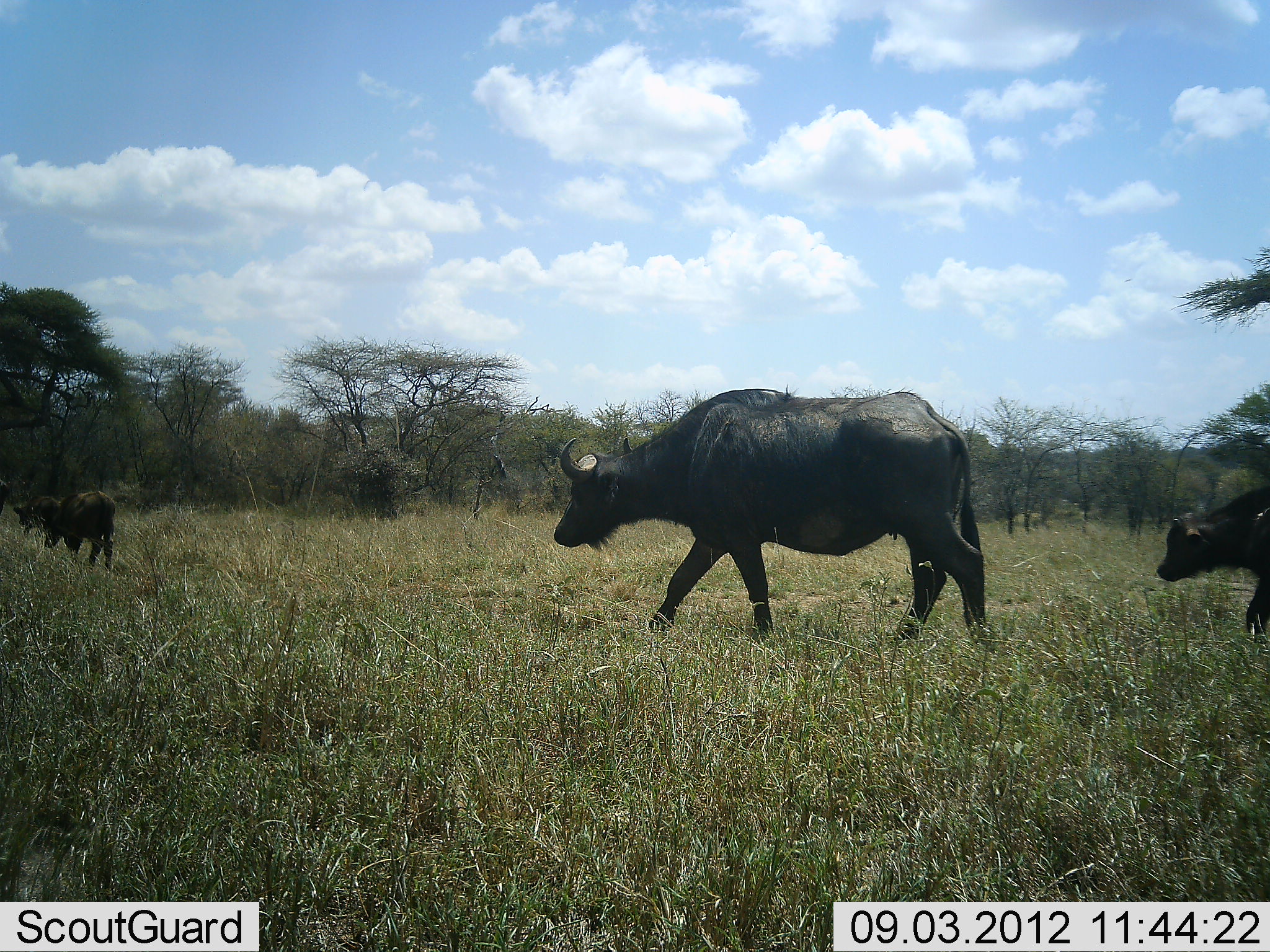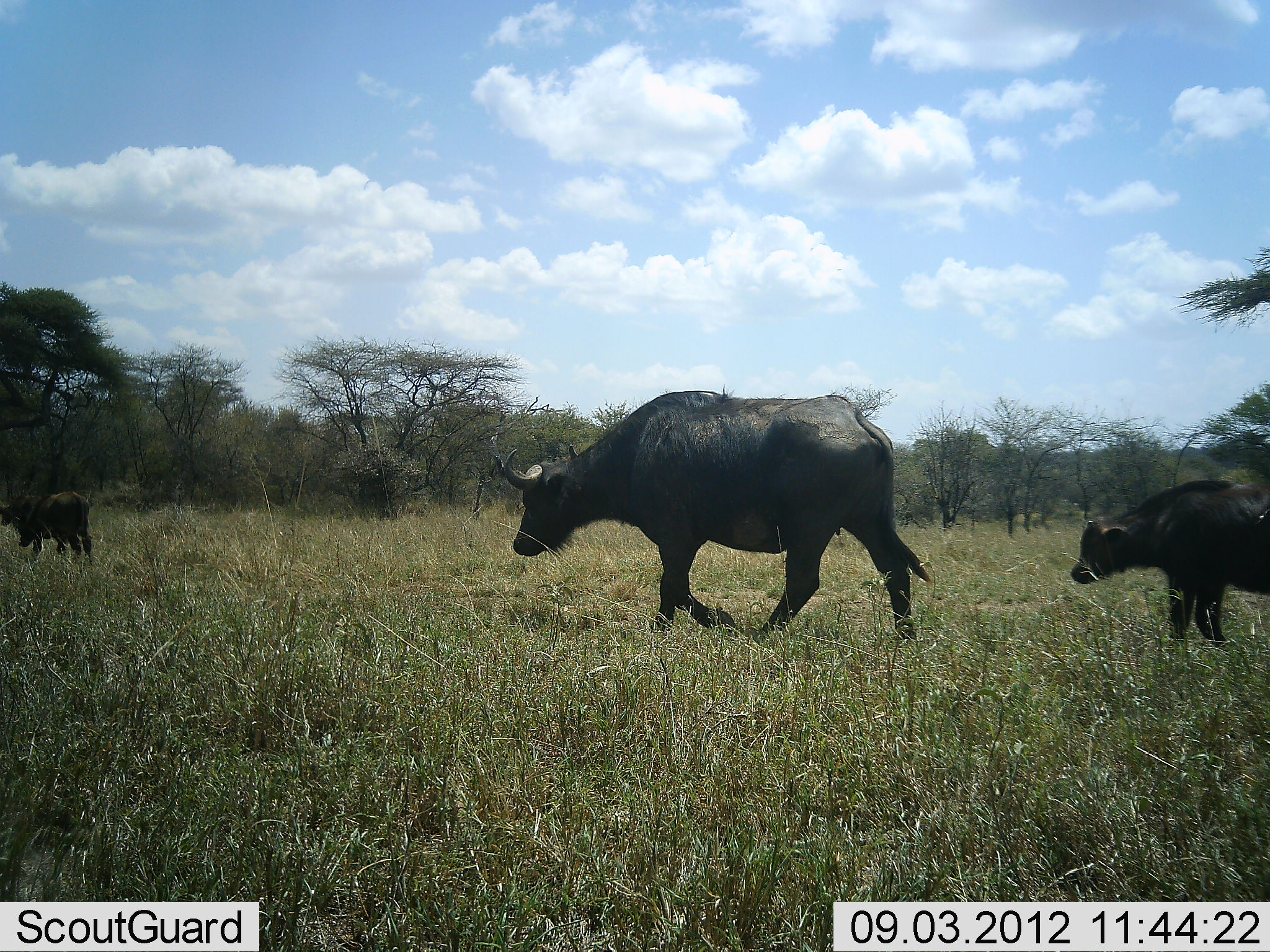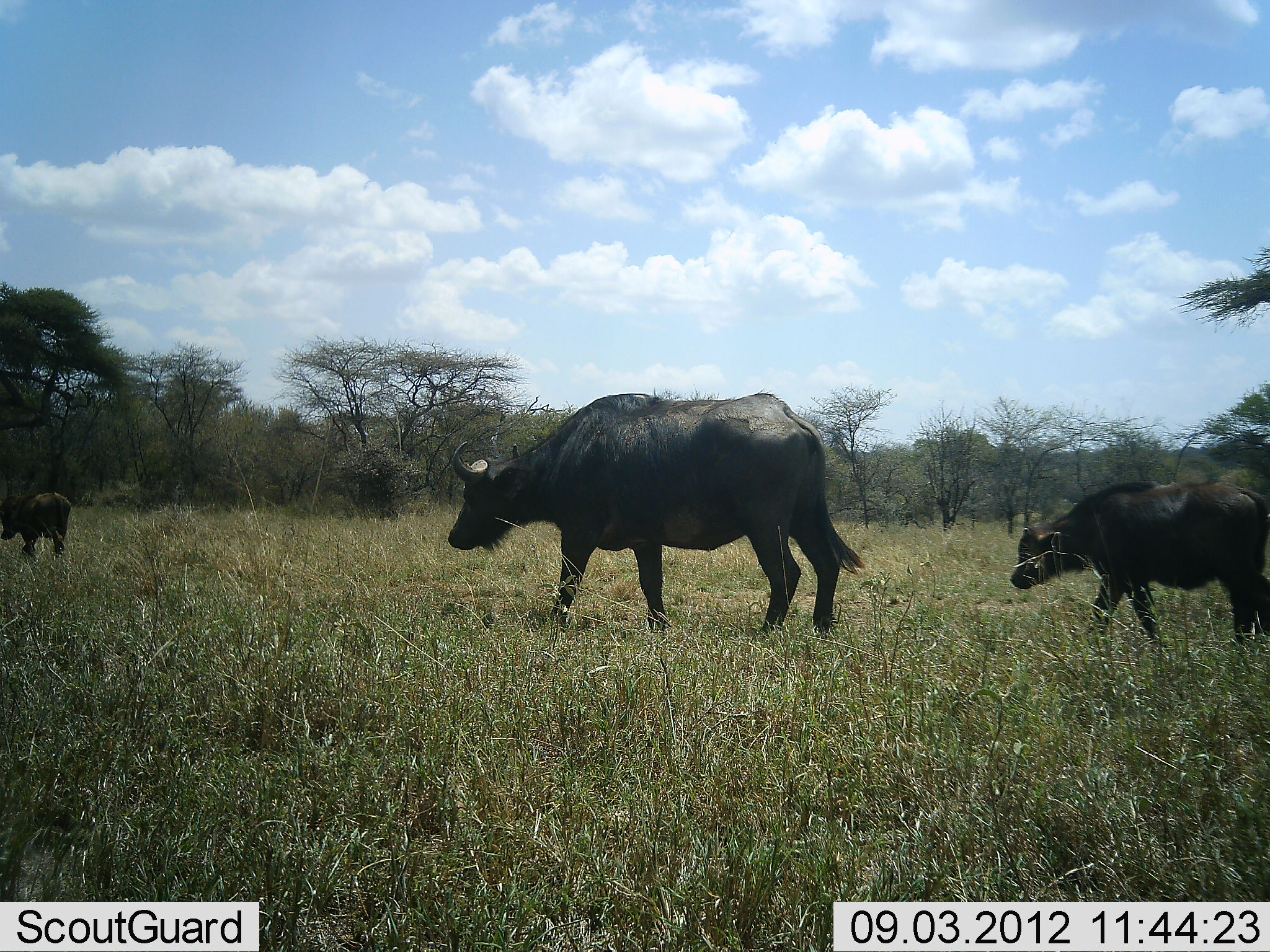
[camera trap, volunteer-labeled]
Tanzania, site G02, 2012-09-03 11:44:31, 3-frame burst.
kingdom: Animalia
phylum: Chordata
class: Mammalia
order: Artiodactyla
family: Bovidae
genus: Syncerus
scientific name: Syncerus caffer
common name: cape buffalo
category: buffalo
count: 3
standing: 0%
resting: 0%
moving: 100%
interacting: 0%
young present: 80%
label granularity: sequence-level